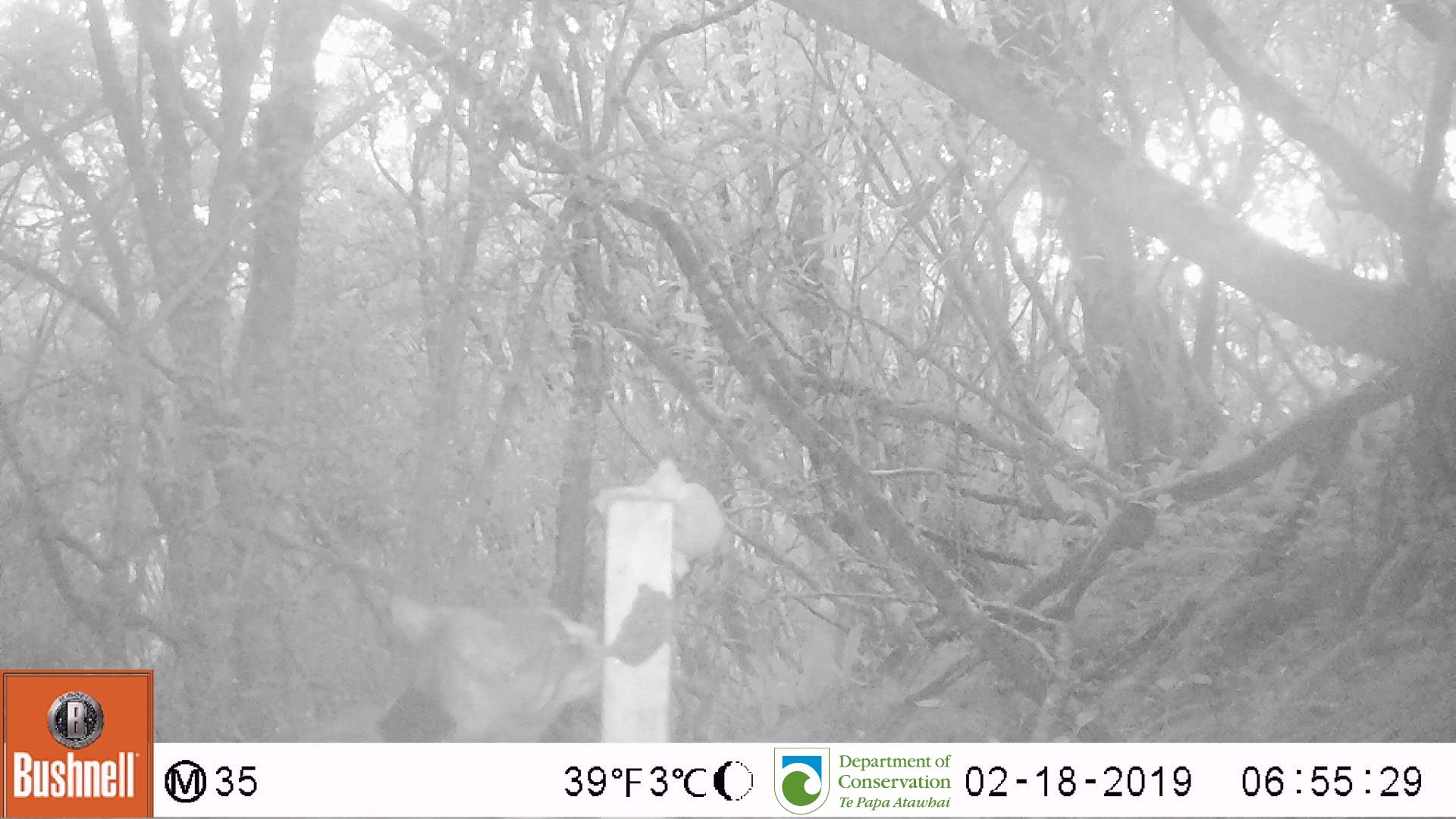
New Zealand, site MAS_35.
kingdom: Animalia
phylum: Chordata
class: Mammalia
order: Carnivora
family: Felidae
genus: Felis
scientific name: Felis catus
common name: domestic cat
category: cat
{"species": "cat (domestic cat) (Felis catus)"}